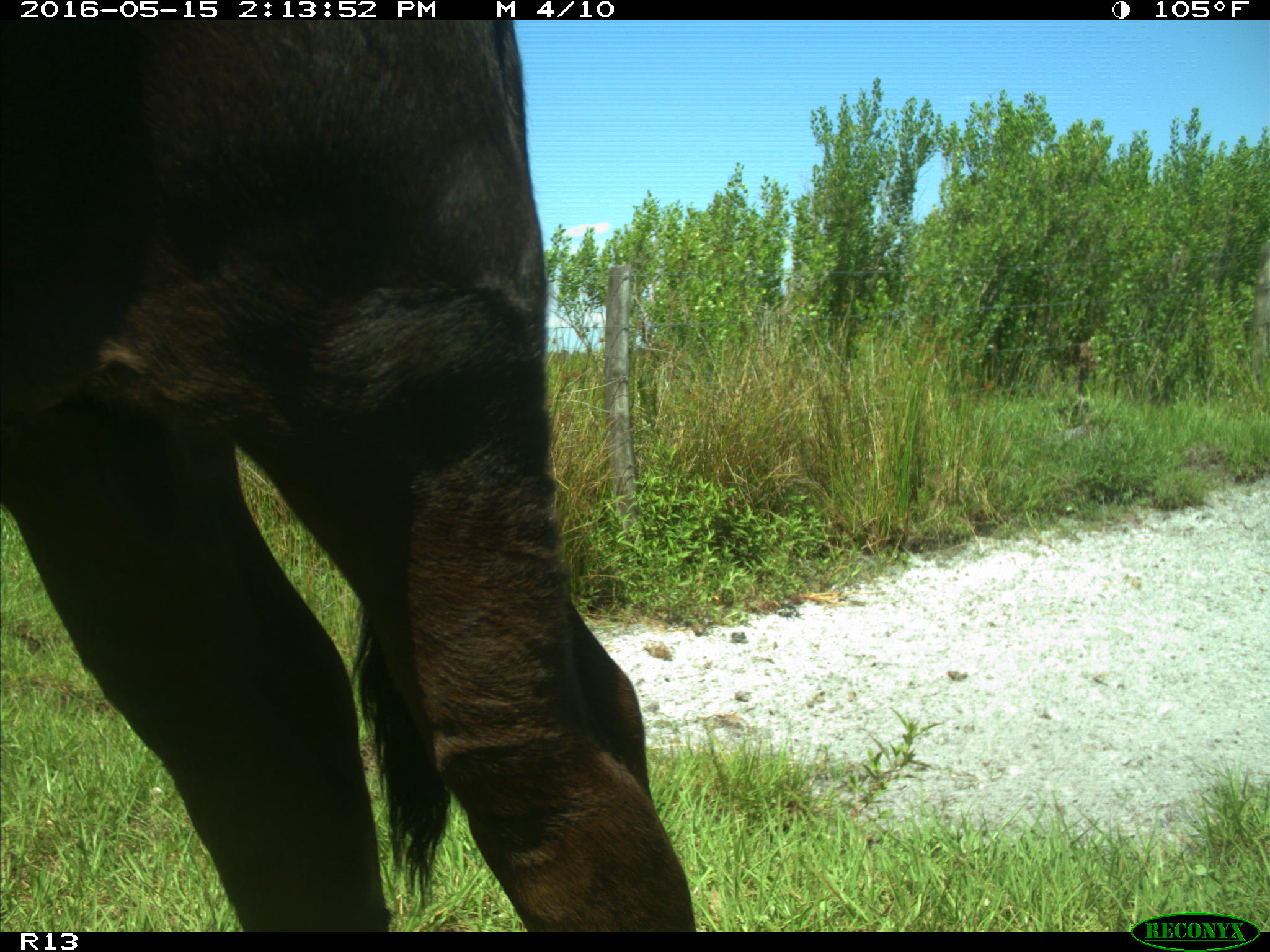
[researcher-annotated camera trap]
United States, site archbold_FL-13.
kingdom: Animalia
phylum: Chordata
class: Mammalia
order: Artiodactyla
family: Bovidae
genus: Bos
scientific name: Bos taurus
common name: domestic cow